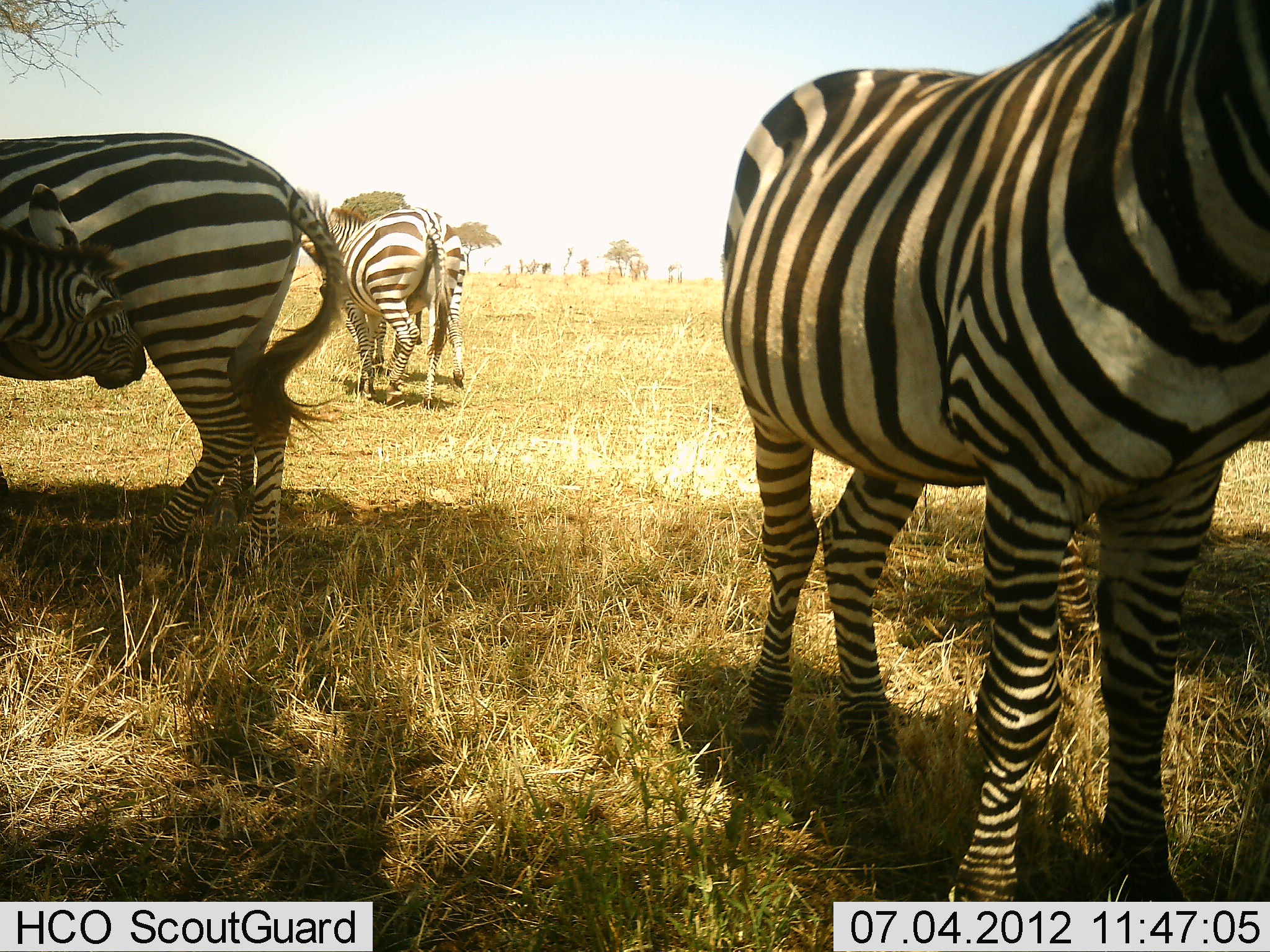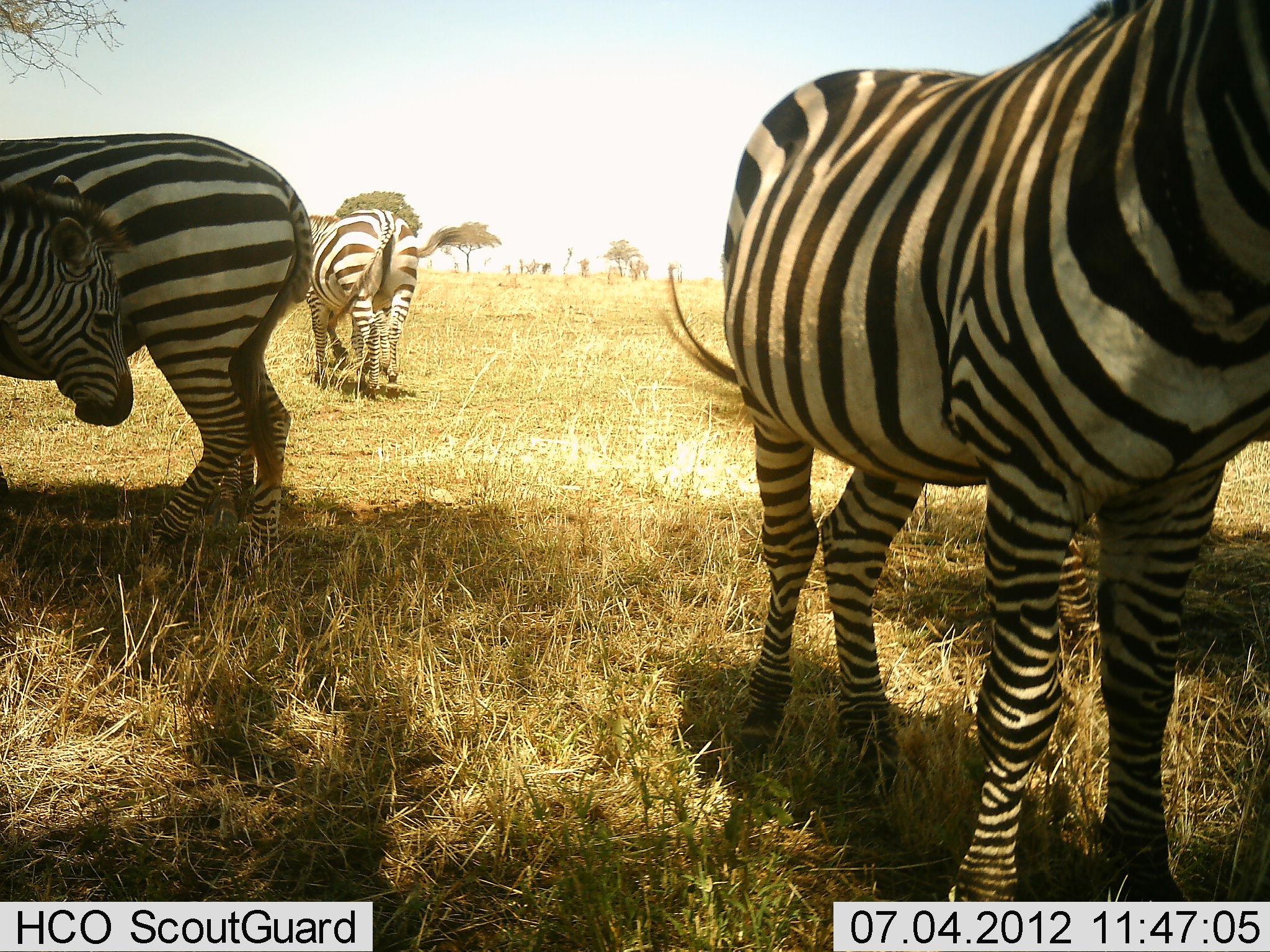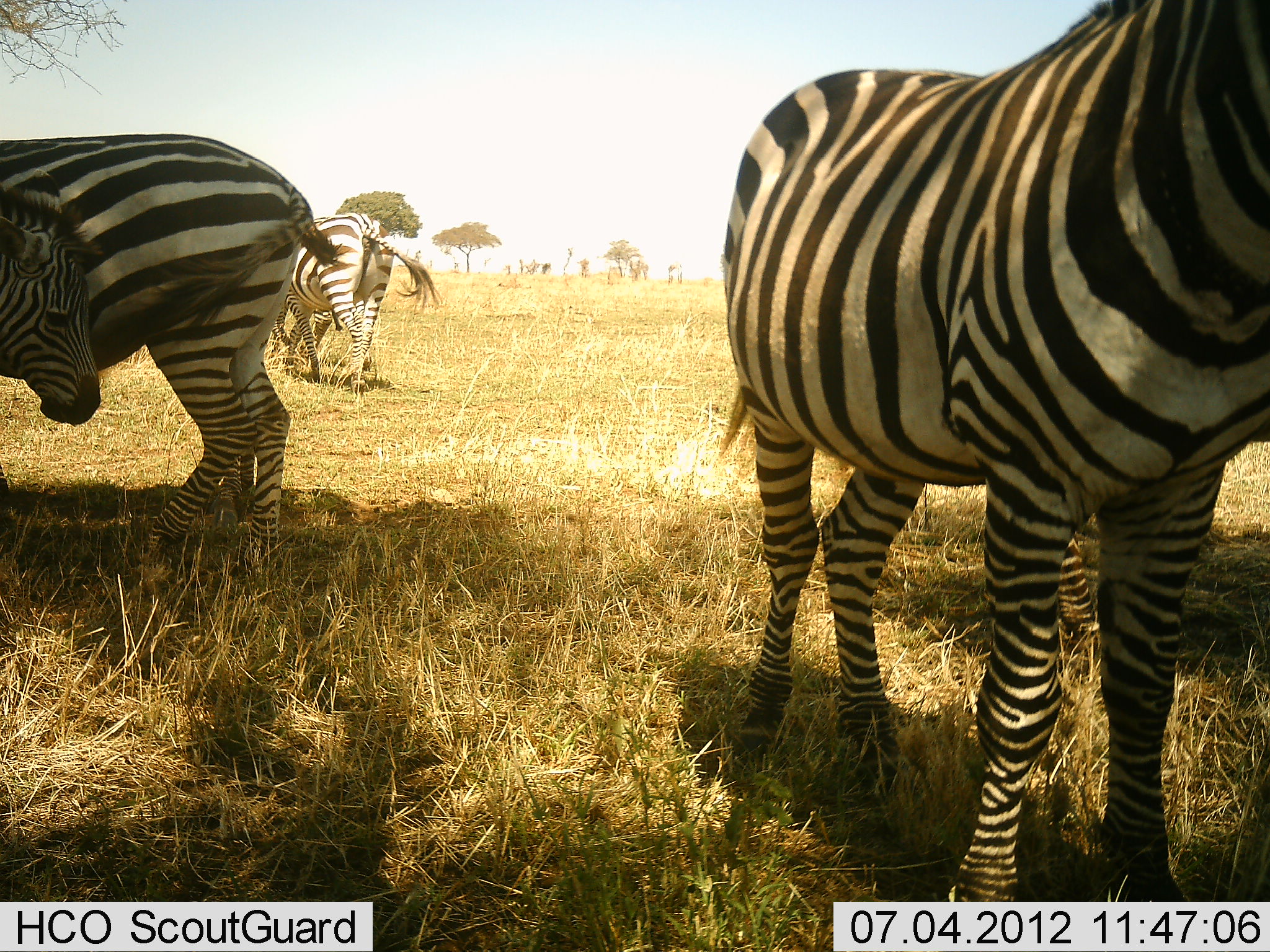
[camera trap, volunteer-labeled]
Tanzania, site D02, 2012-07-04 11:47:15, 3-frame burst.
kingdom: Animalia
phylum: Chordata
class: Mammalia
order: Perissodactyla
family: Equidae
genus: Equus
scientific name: Equus quagga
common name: plains zebra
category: zebra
Zebra (plains zebra) (Equus quagga), count 4. Behavior (volunteer vote fractions): standing 100%, resting 0%, moving 70%, interacting 0%. Young present (vote fraction): 10%. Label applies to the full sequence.